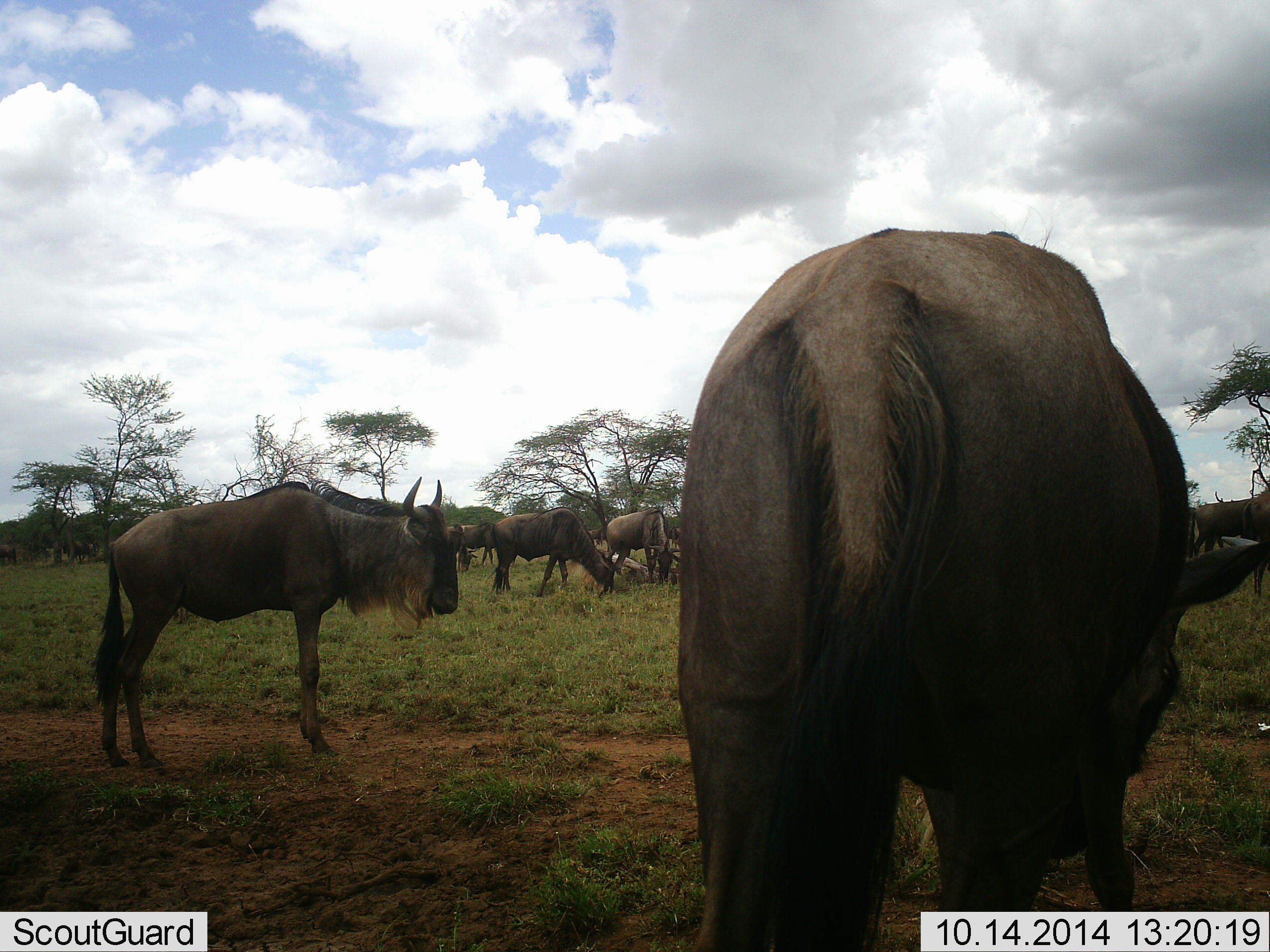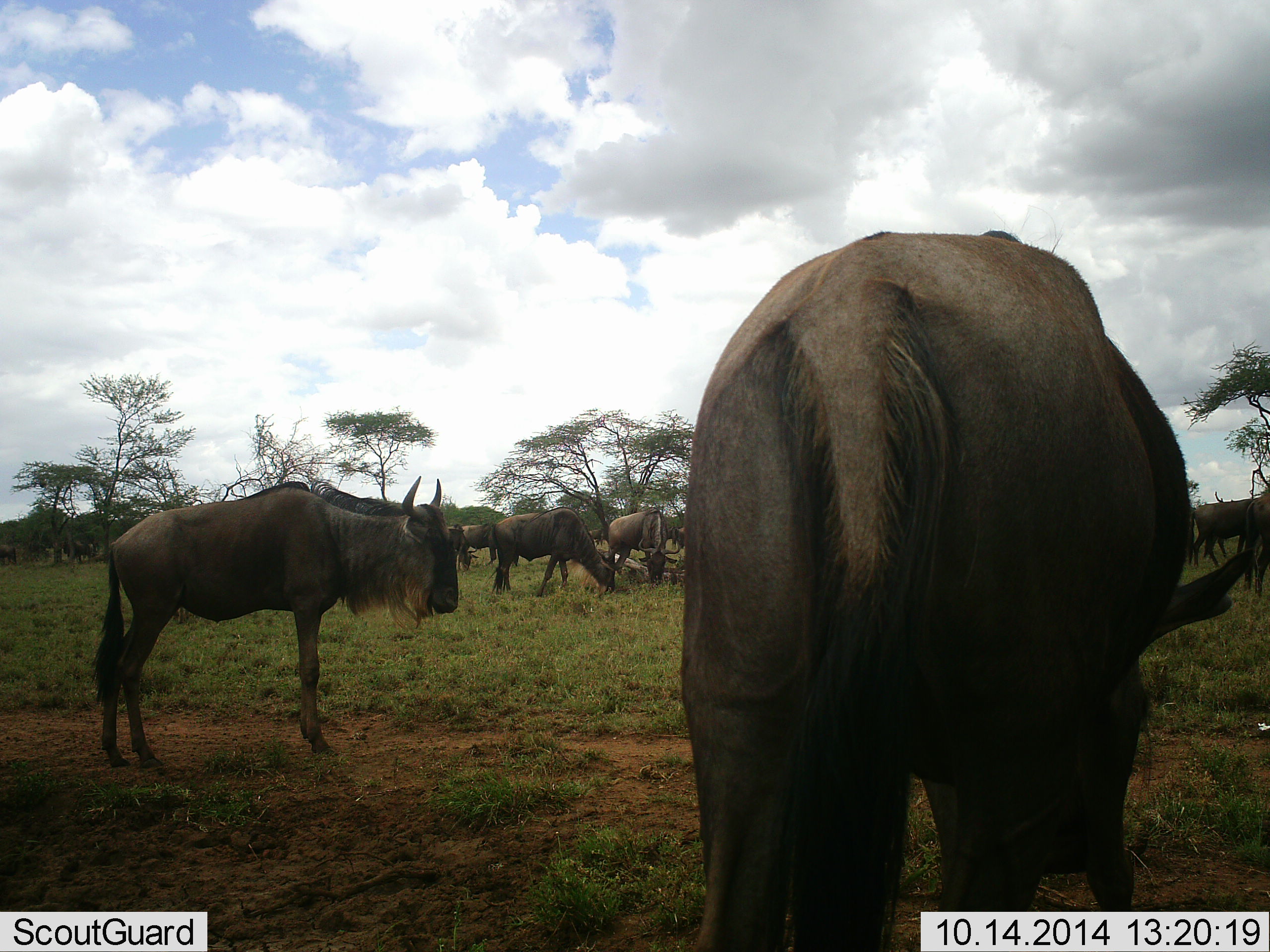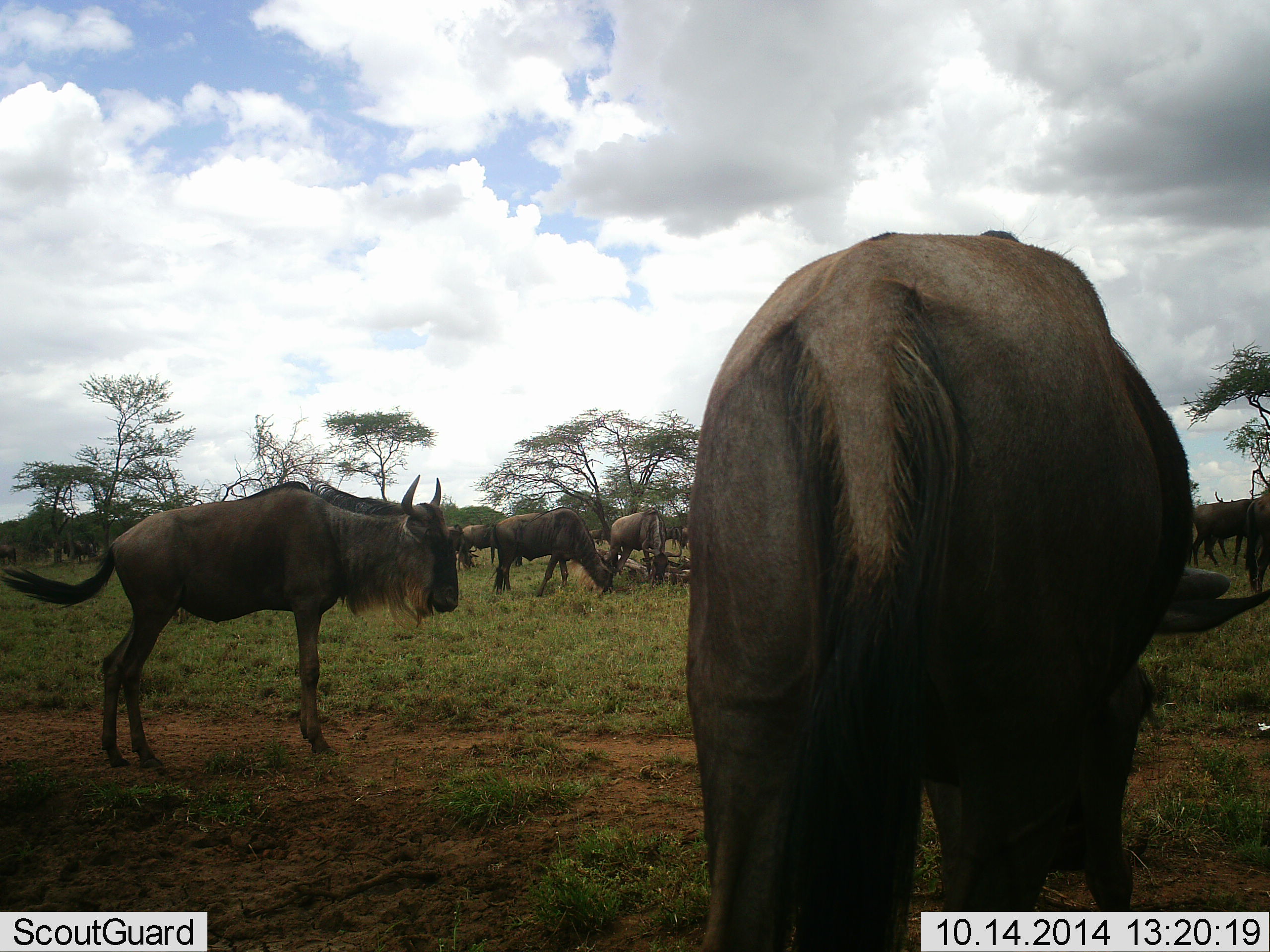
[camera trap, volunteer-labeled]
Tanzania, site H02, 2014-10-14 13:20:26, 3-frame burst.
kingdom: Animalia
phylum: Chordata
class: Mammalia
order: Artiodactyla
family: Bovidae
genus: Connochaetes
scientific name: Connochaetes taurinus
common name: blue wildebeest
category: wildebeest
Wildebeest (blue wildebeest) (Connochaetes taurinus), count 7. Behavior (volunteer vote fractions): standing 90%, resting 0%, moving 0%, interacting 0%. Young present (vote fraction): 0%. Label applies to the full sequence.